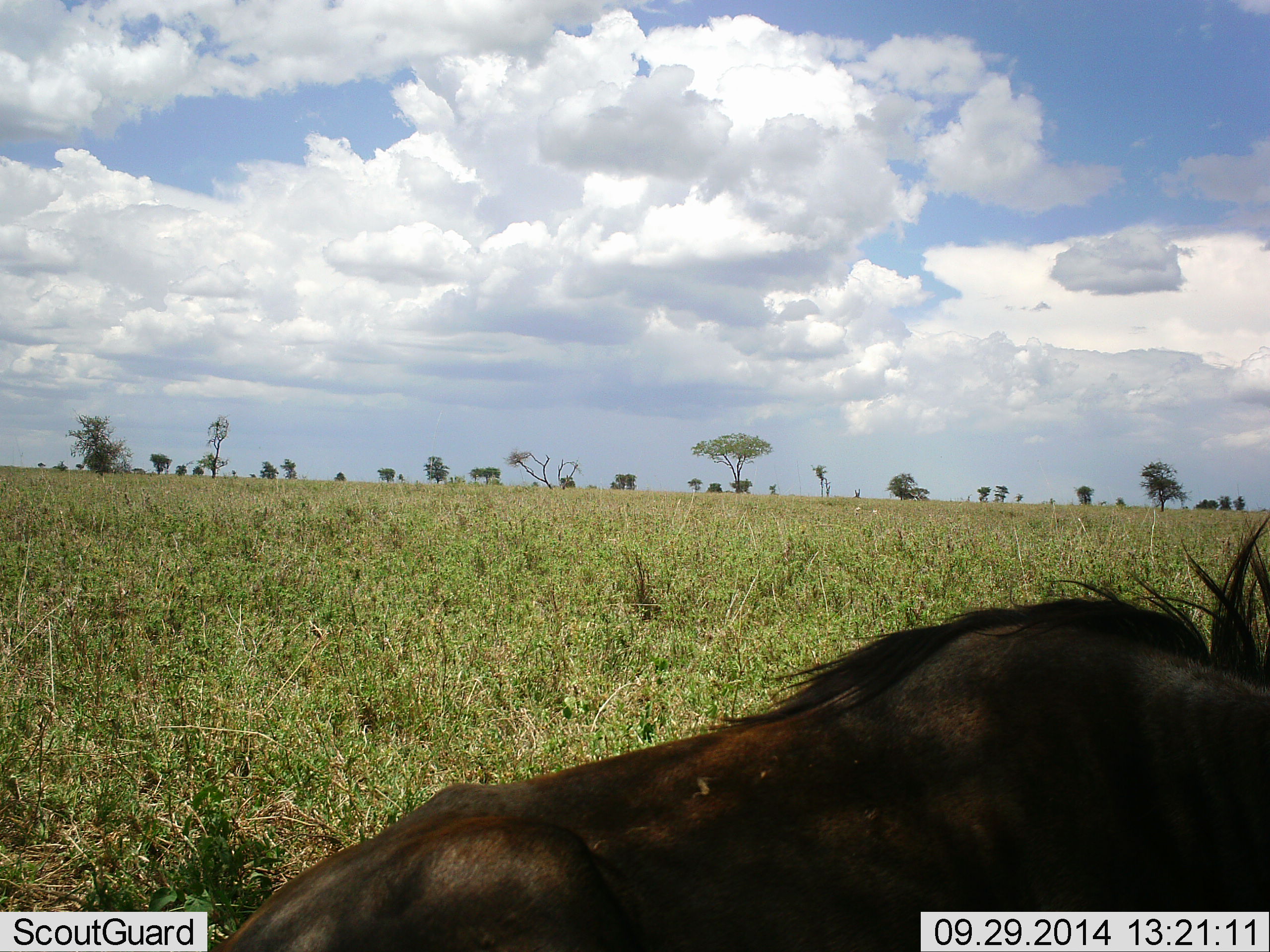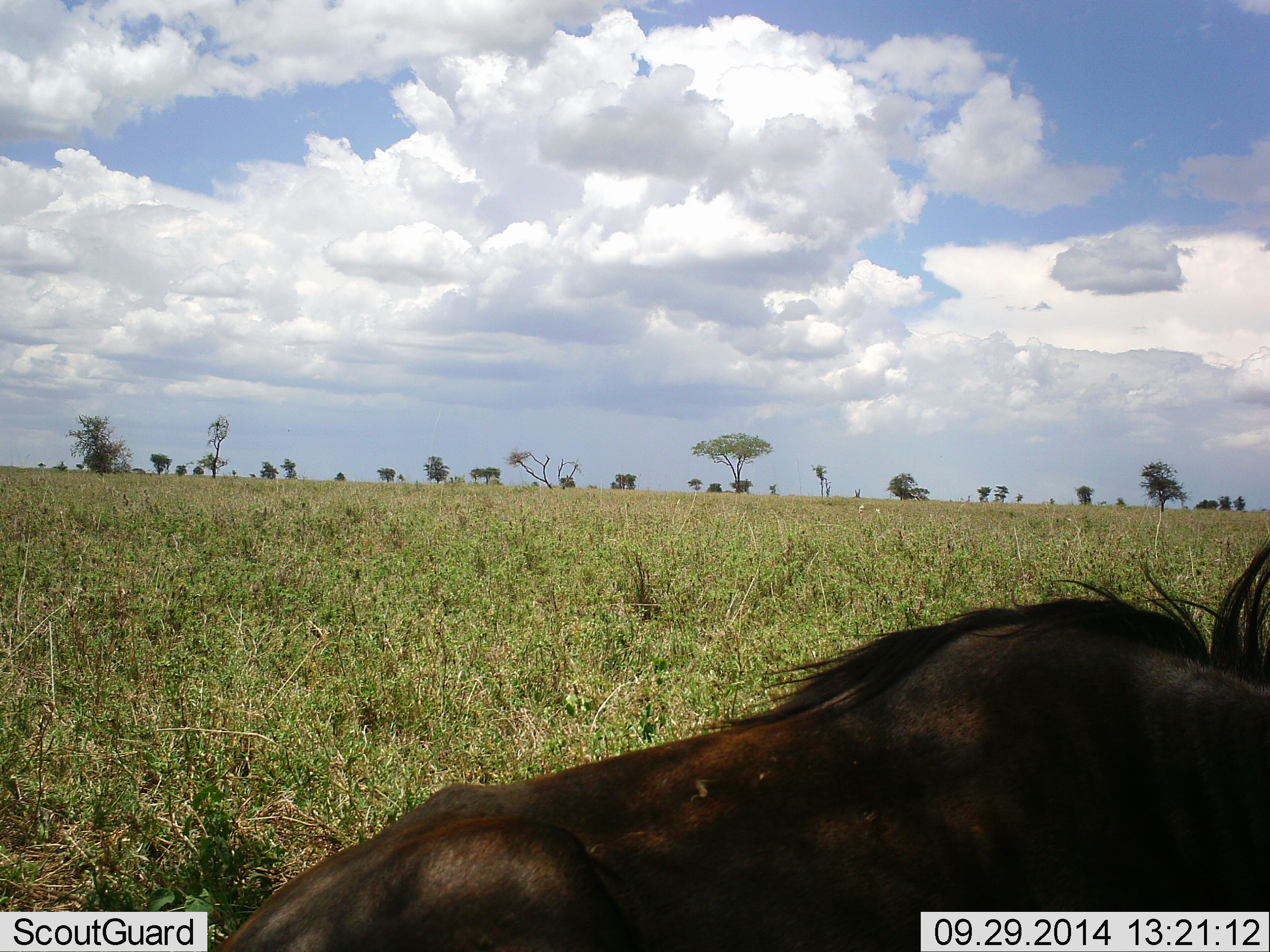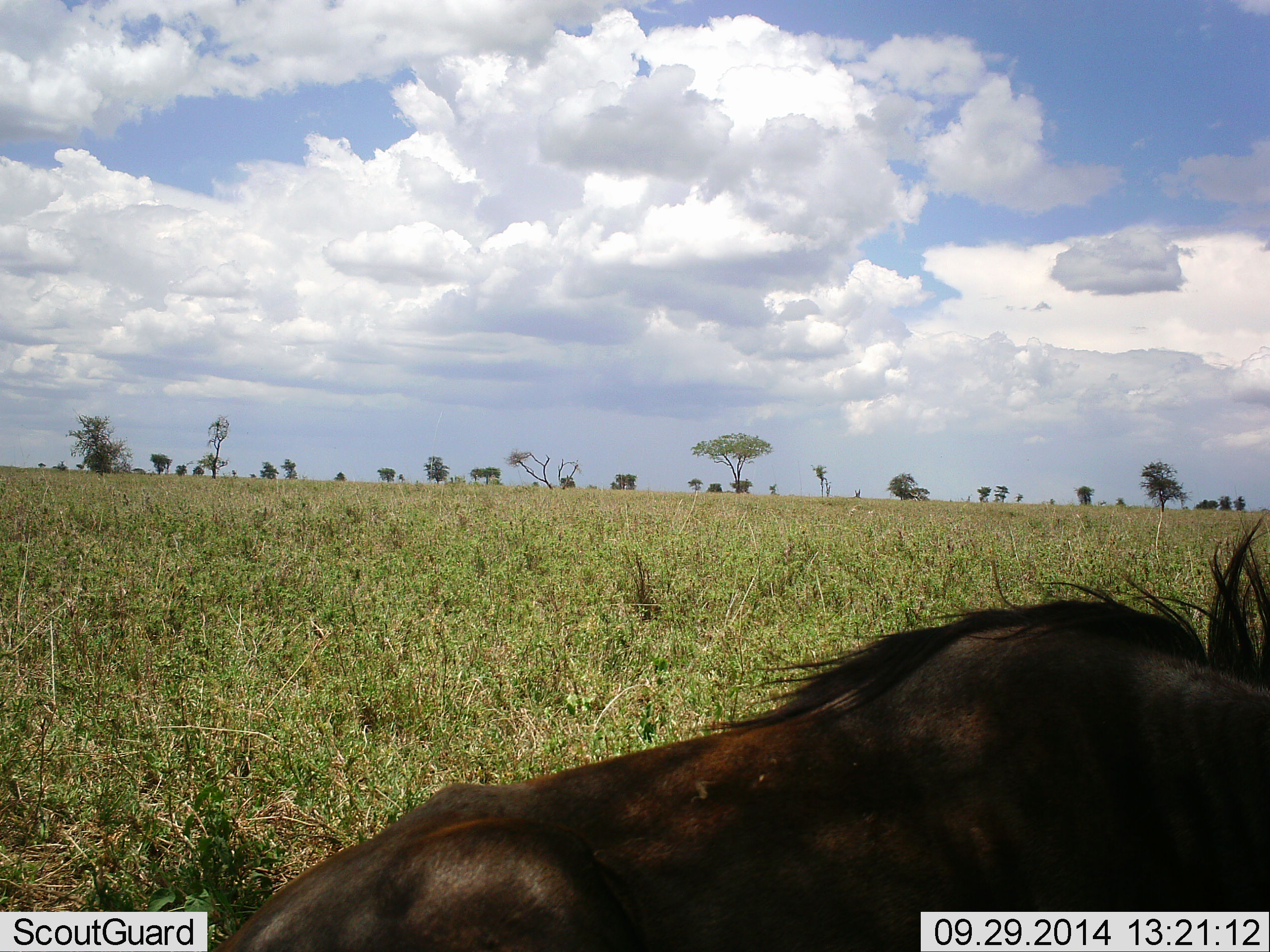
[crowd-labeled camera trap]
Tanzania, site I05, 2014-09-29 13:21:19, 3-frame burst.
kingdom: Animalia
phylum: Chordata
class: Mammalia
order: Artiodactyla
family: Bovidae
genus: Connochaetes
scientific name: Connochaetes taurinus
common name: blue wildebeest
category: wildebeest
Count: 1.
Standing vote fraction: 10%.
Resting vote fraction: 90%.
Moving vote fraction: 0%.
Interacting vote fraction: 0%.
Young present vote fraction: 0%.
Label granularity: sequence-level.